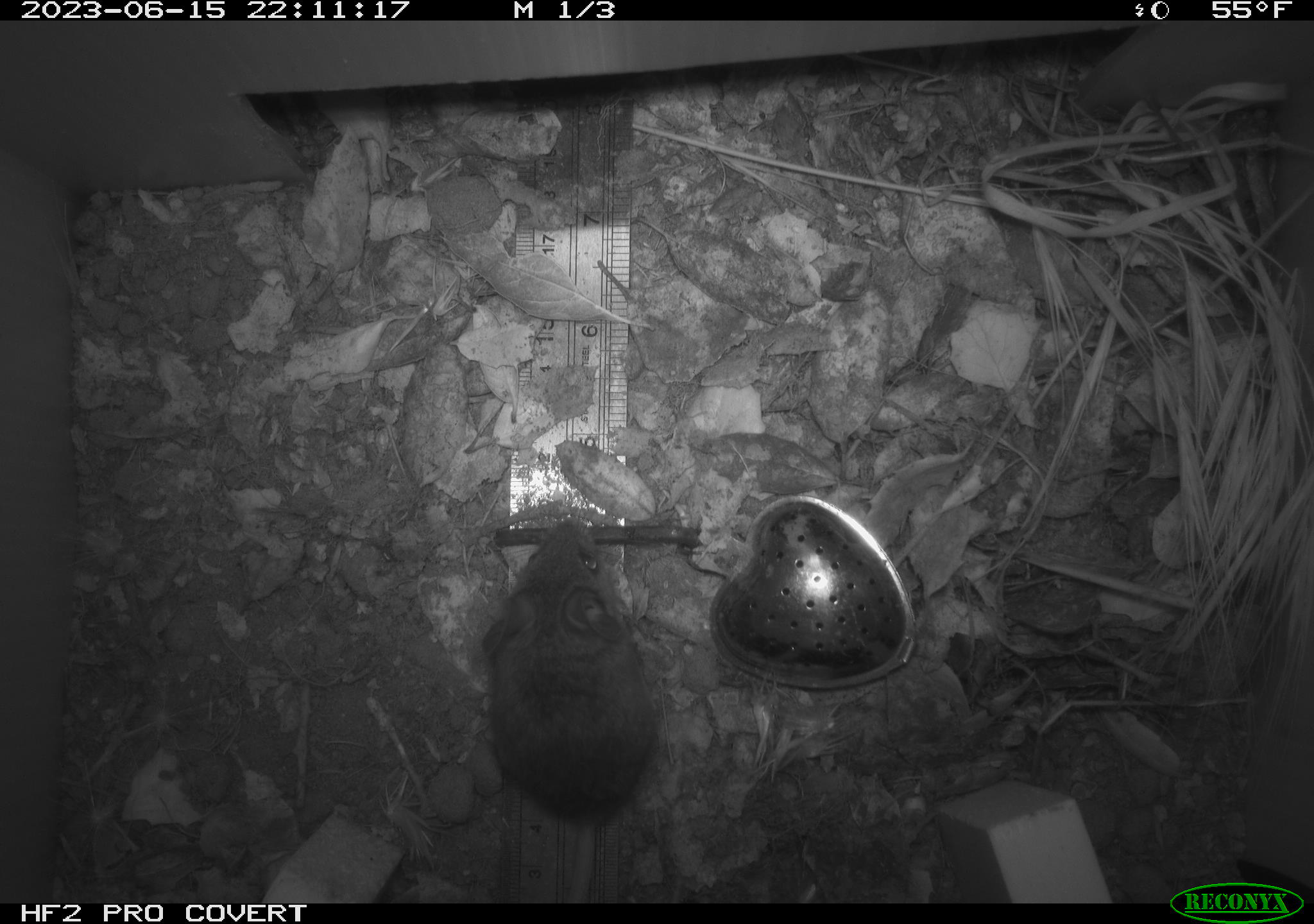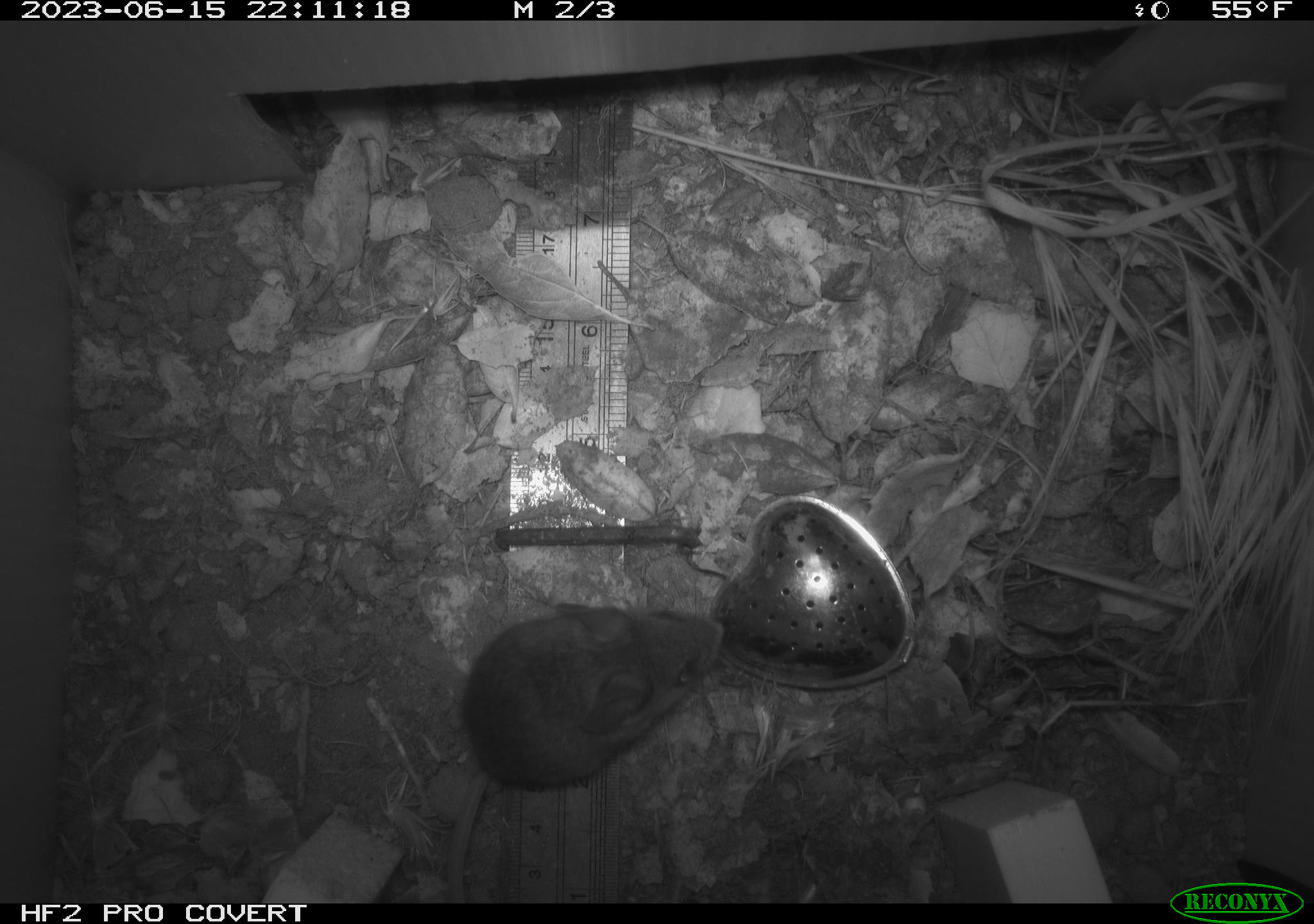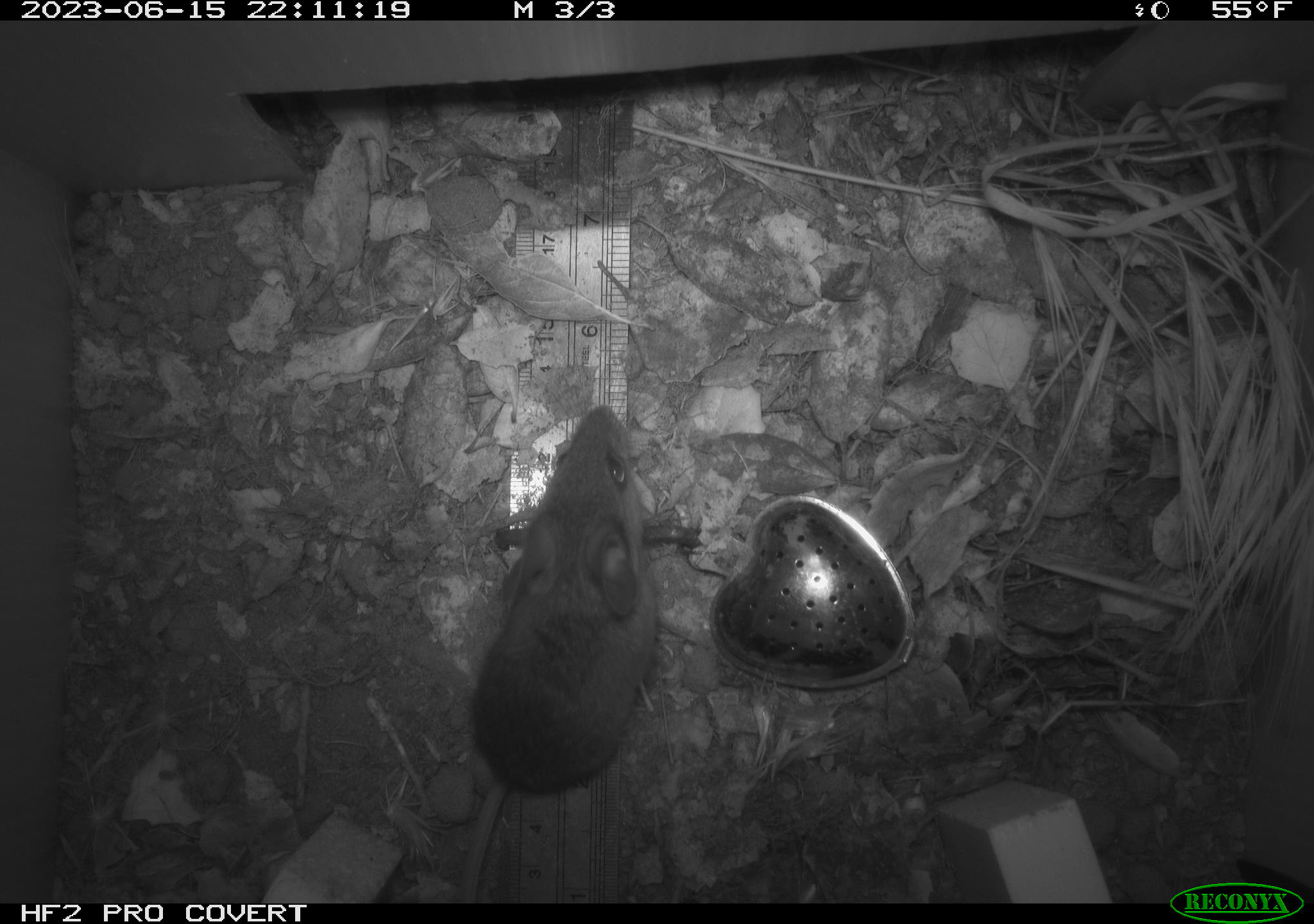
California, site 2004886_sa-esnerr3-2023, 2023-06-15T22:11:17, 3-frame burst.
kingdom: Animalia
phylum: Chordata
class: Mammalia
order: Rodentia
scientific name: Rodentia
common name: mouse species